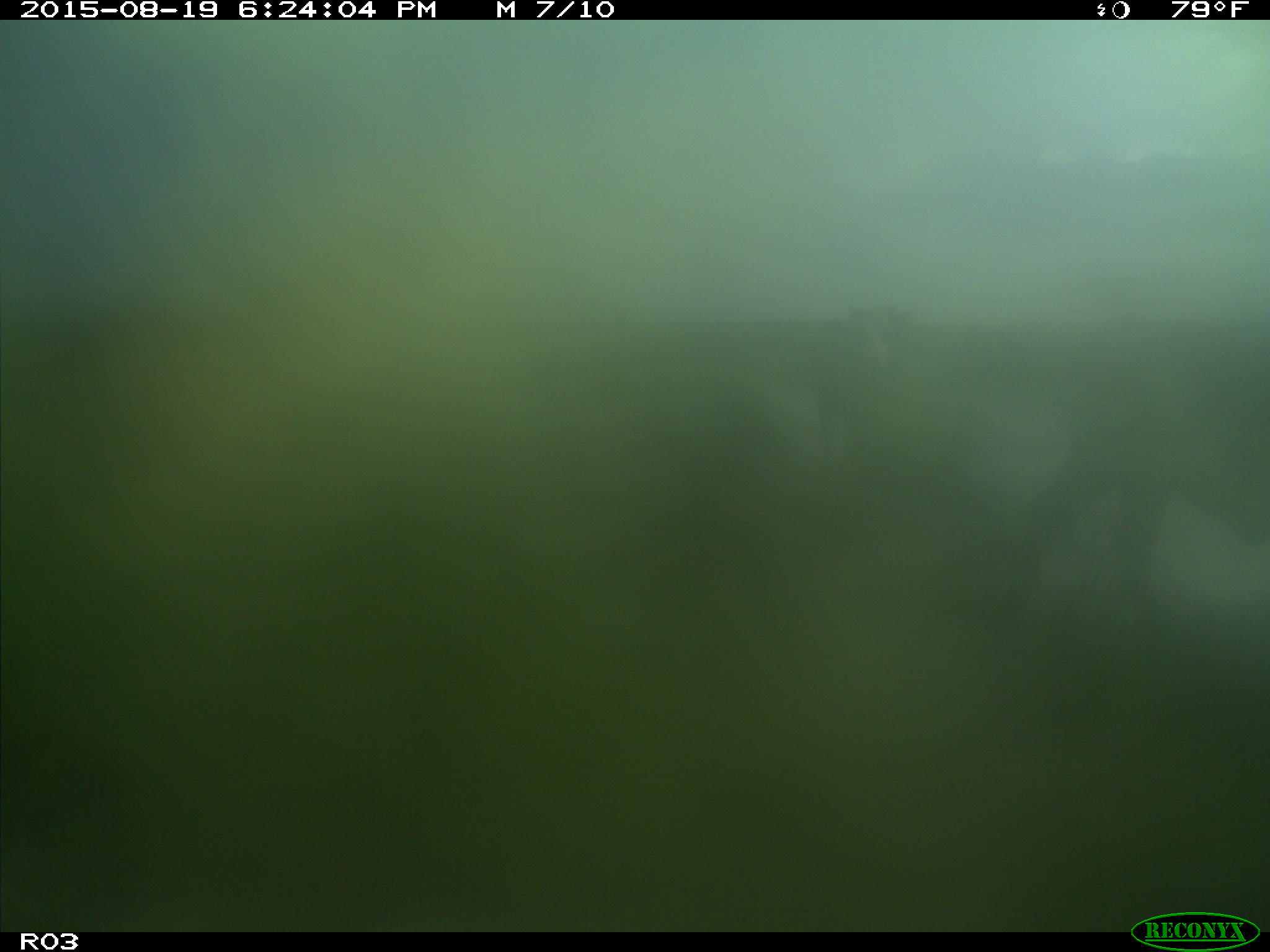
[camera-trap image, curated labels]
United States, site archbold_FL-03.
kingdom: Animalia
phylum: Chordata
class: Mammalia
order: Artiodactyla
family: Bovidae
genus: Bos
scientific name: Bos taurus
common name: domestic cow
Bos taurus (domestic cow).